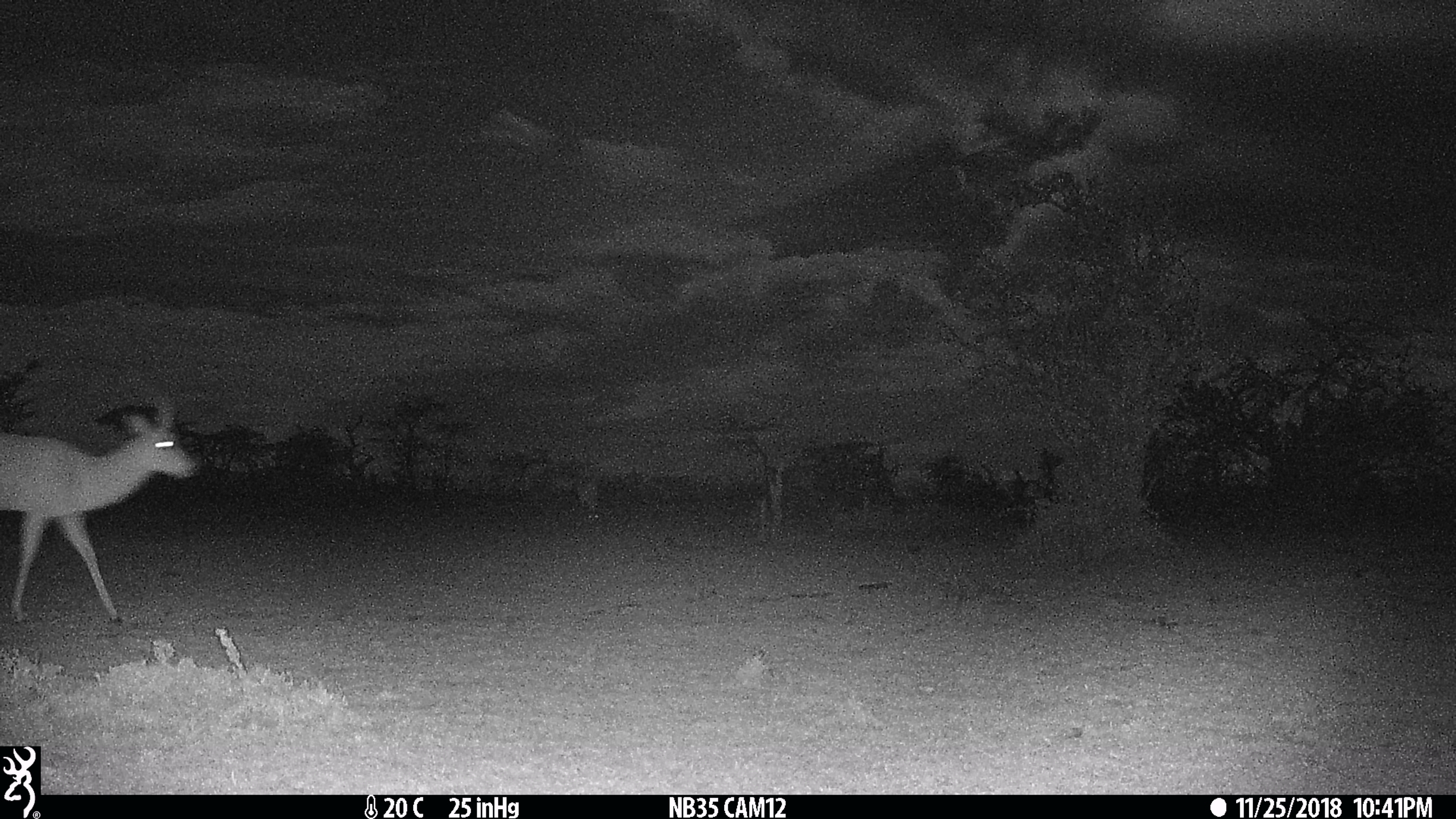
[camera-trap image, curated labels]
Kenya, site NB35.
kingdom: Animalia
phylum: Chordata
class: Mammalia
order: Artiodactyla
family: Bovidae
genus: Aepyceros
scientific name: Aepyceros melampus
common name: impala